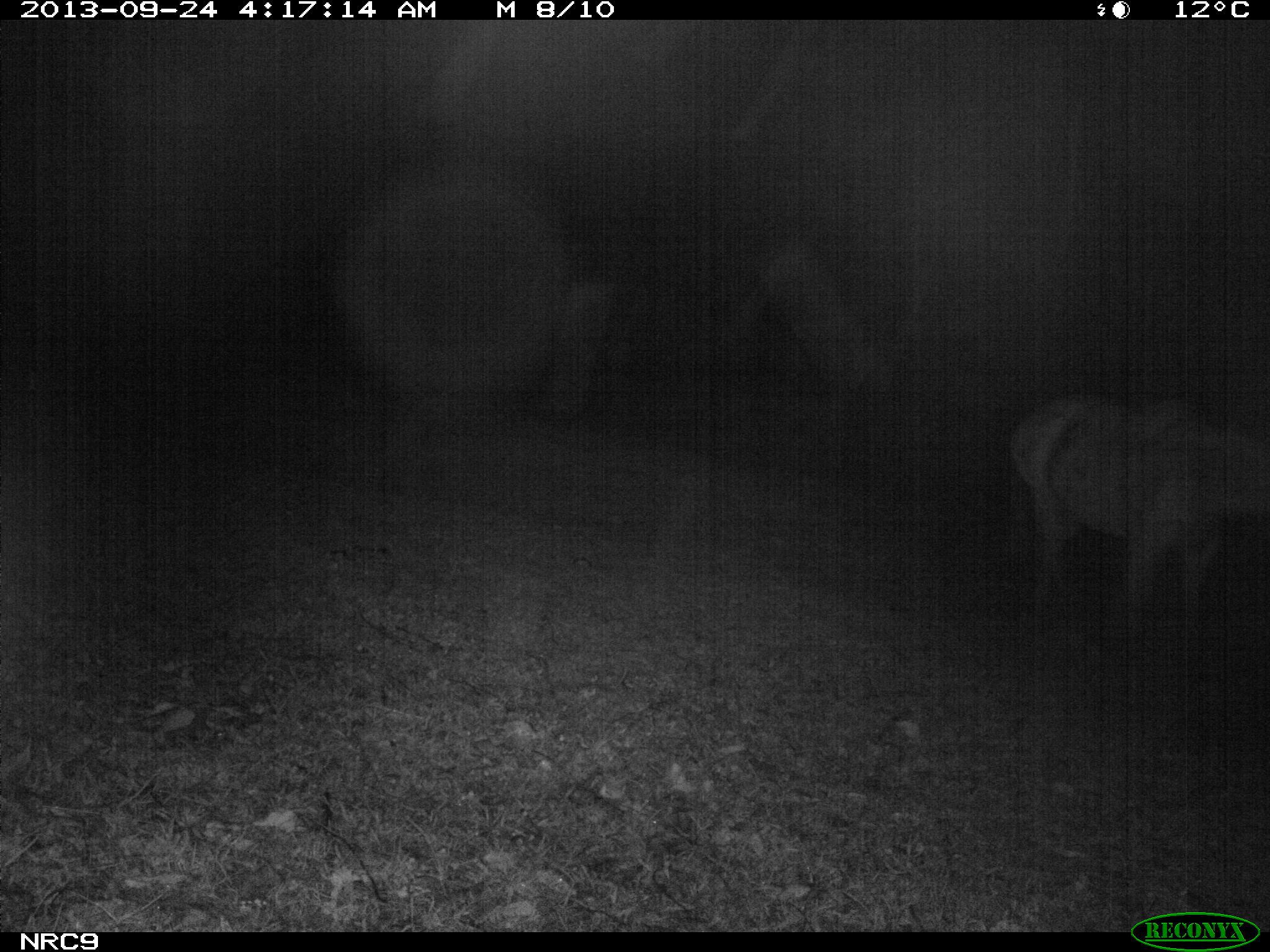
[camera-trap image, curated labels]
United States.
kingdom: Animalia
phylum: Chordata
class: Mammalia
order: Perissodactyla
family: Equidae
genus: Equus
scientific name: Equus caballus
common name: horse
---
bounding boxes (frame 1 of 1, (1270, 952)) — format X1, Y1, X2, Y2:
Horse: 1008, 387, 1270, 636